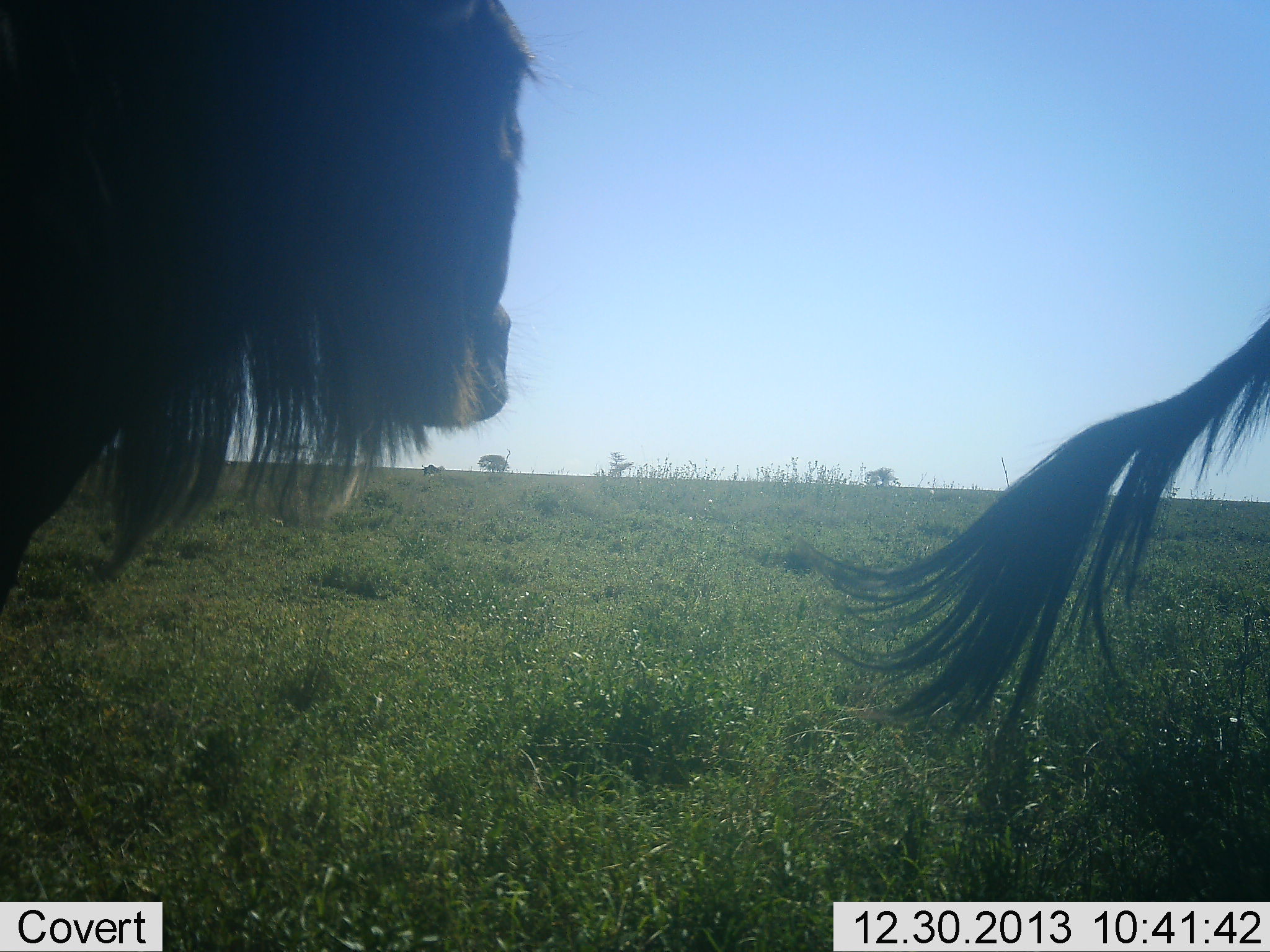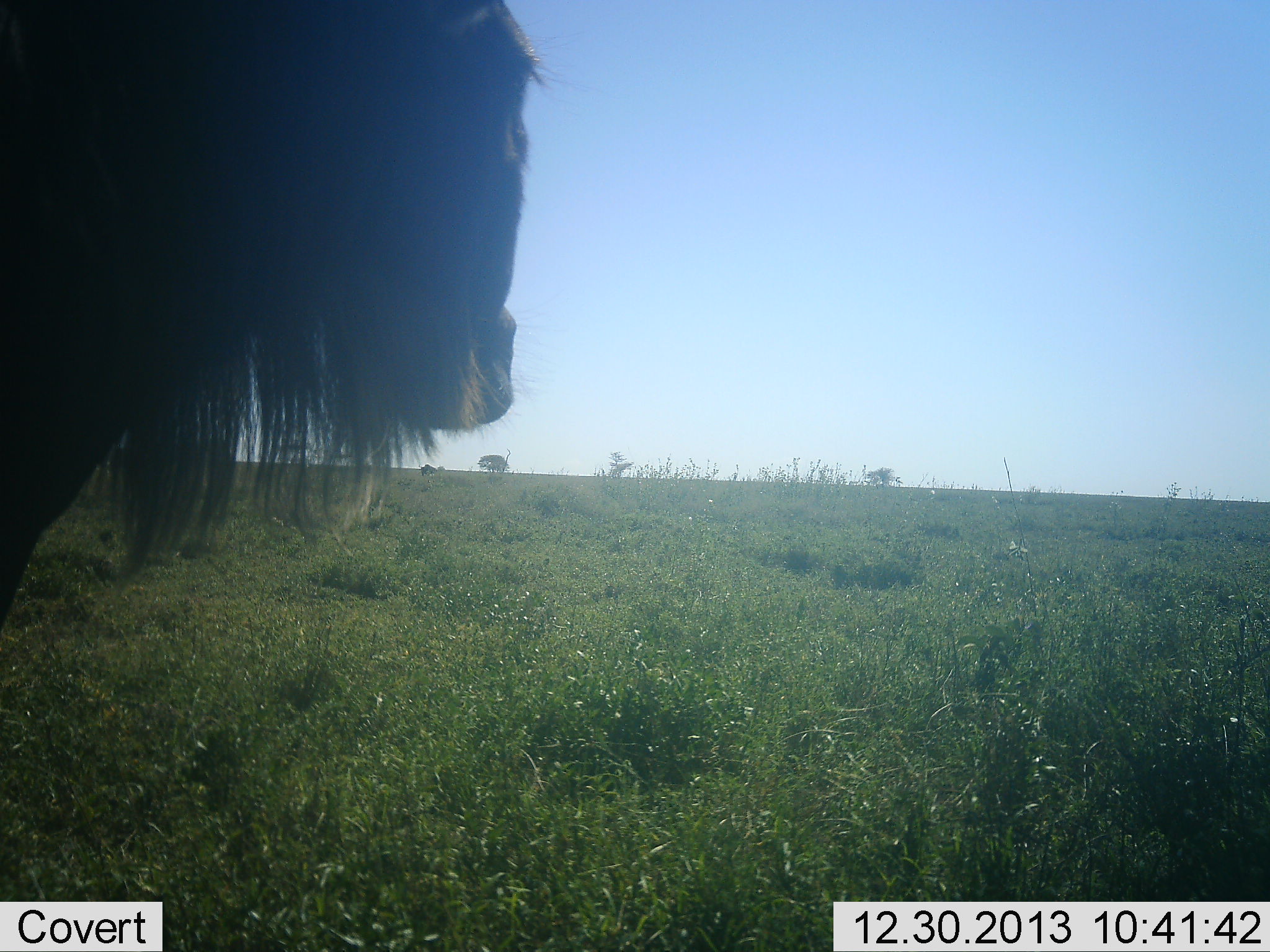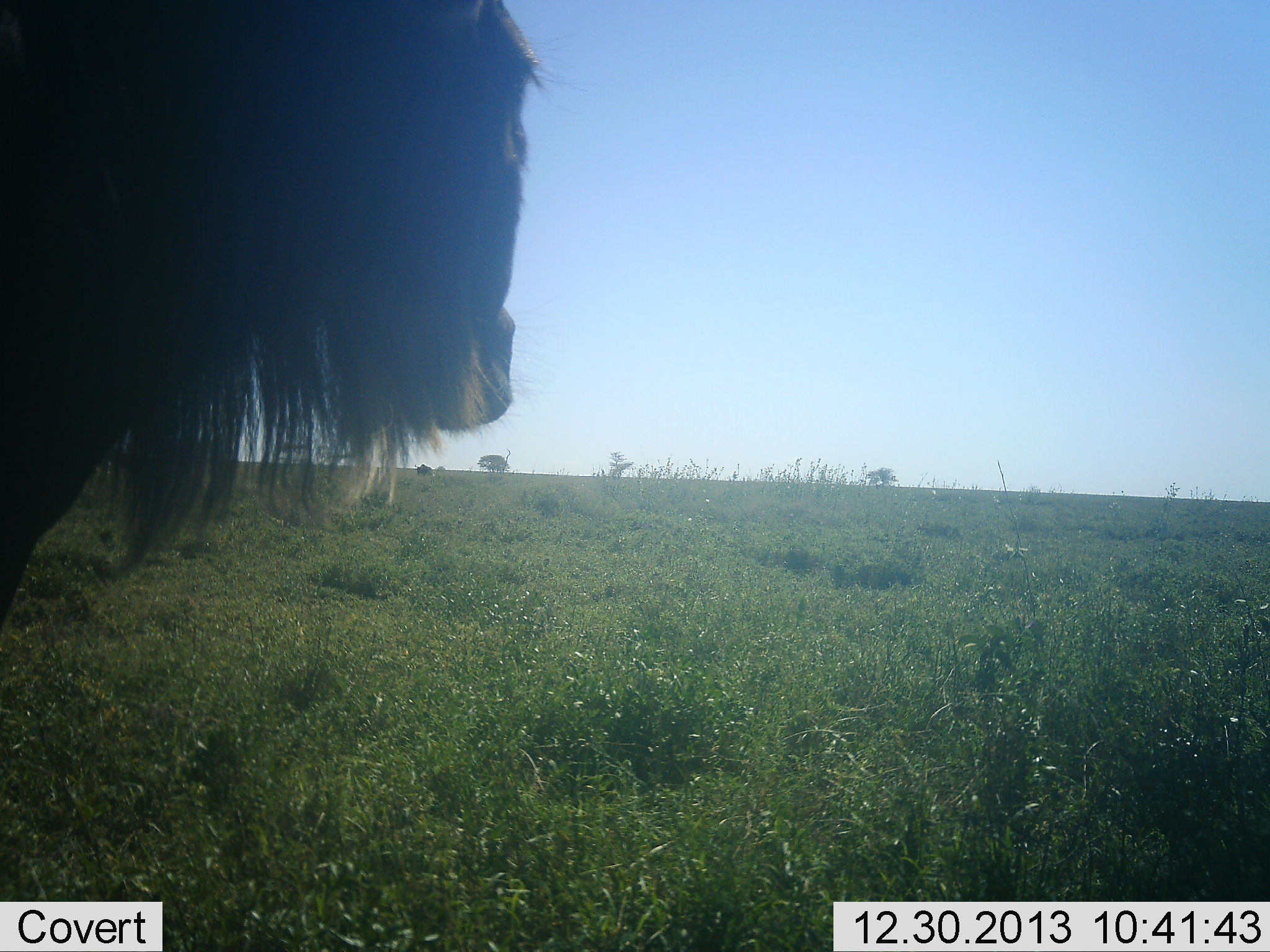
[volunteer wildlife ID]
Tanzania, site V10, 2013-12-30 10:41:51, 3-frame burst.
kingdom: Animalia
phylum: Chordata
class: Mammalia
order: Artiodactyla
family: Bovidae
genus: Connochaetes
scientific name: Connochaetes taurinus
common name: blue wildebeest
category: wildebeest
Wildebeest (blue wildebeest) (Connochaetes taurinus), count 2. Behavior (volunteer vote fractions): standing 100%, resting 10%, moving 0%, interacting 10%. Young present (vote fraction): 0%. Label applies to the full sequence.